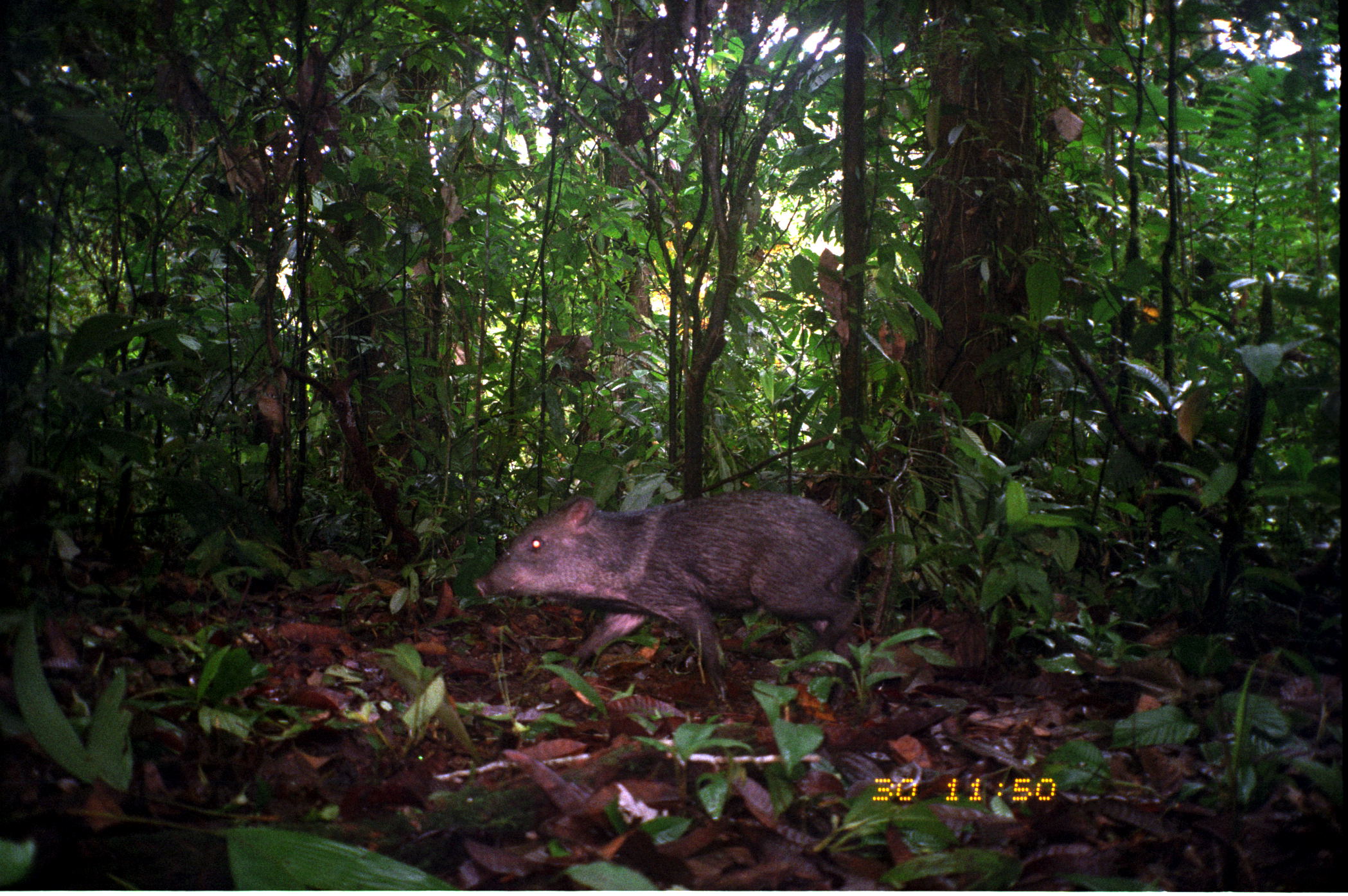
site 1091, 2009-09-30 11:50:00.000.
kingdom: Animalia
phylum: Chordata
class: Mammalia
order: Artiodactyla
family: Tayassuidae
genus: Pecari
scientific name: Pecari tajacu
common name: collared peccary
Pecari tajacu (collared peccary).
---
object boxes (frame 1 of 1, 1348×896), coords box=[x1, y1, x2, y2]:
pecari tajacu: box=[474, 491, 862, 708]